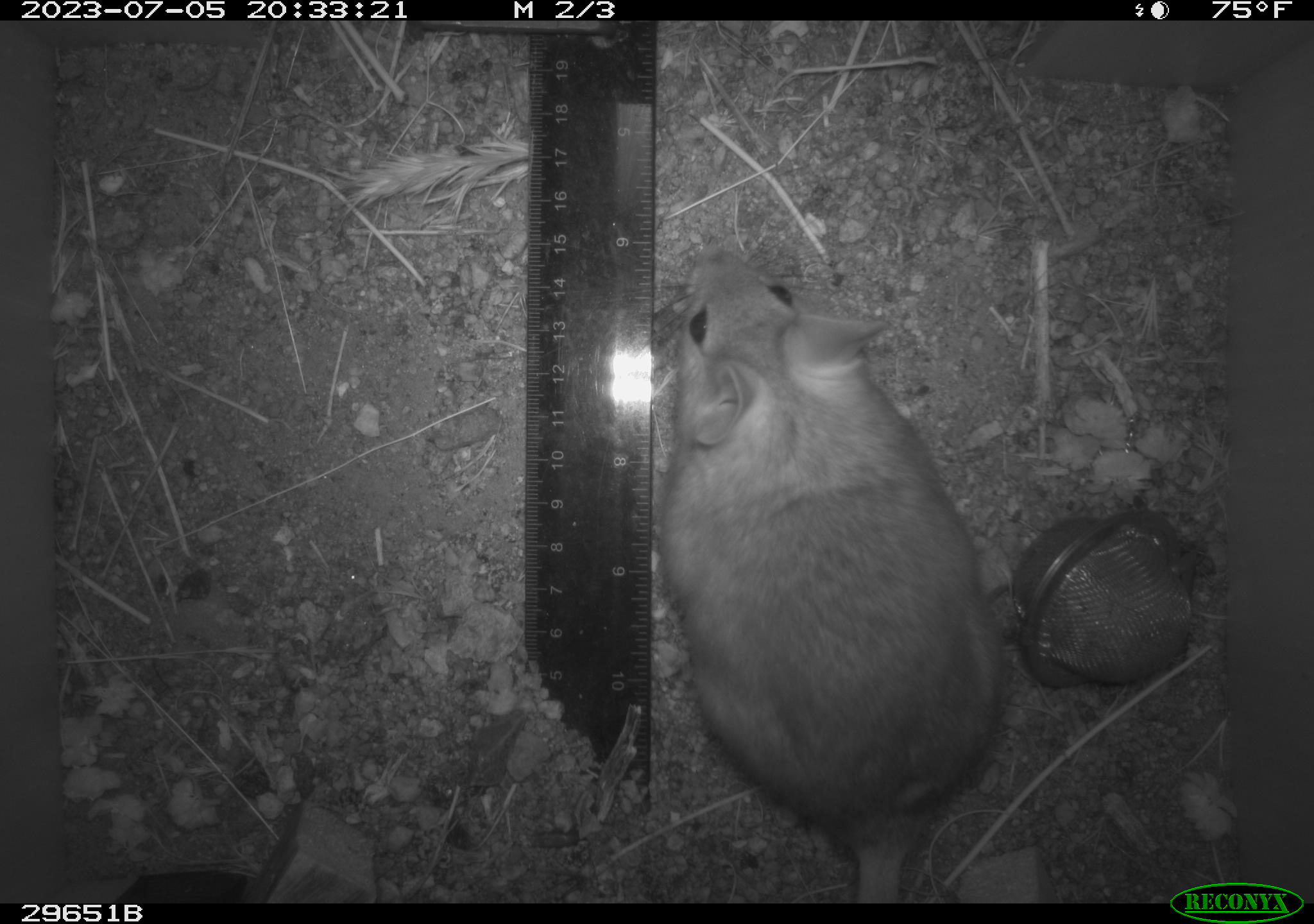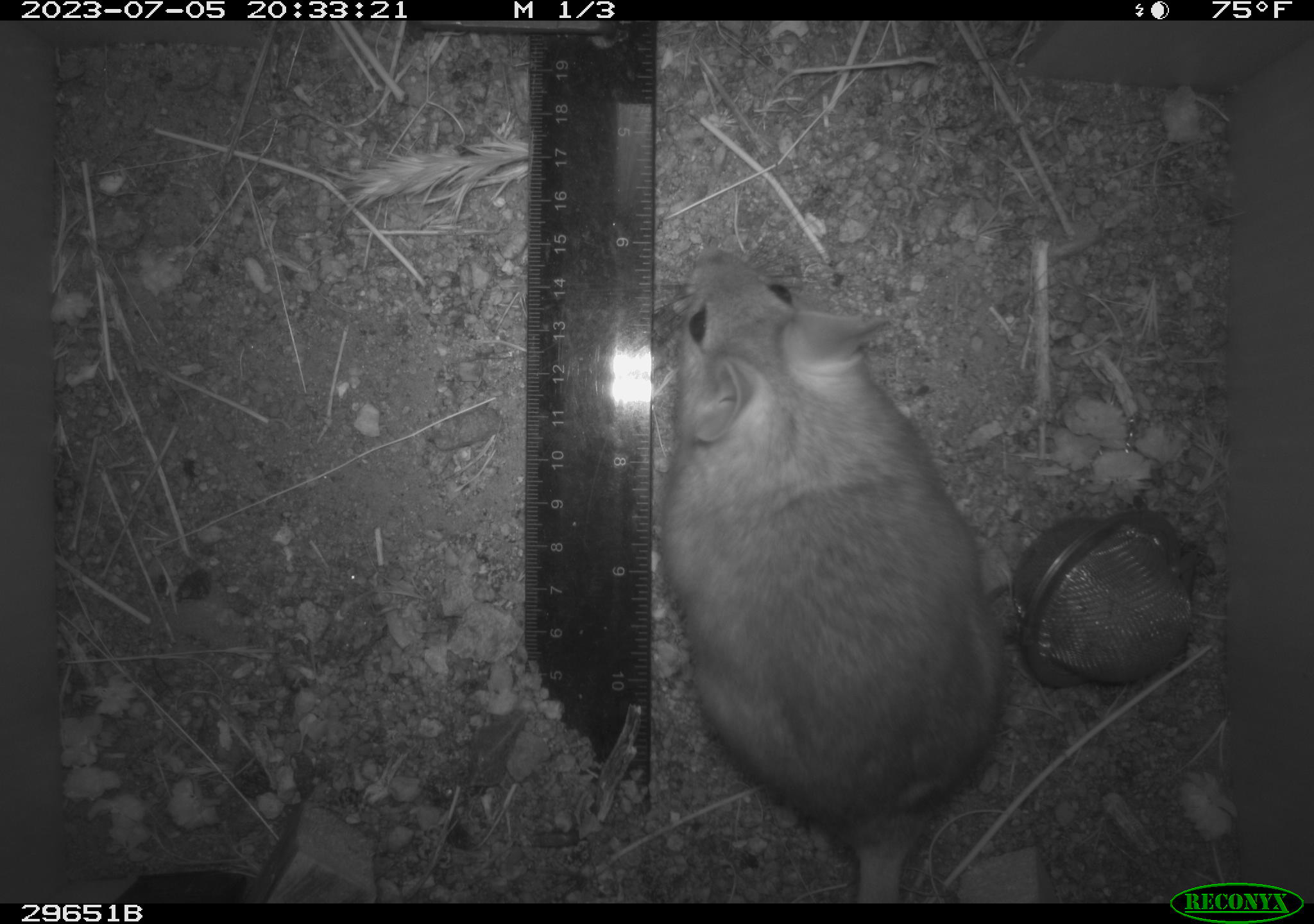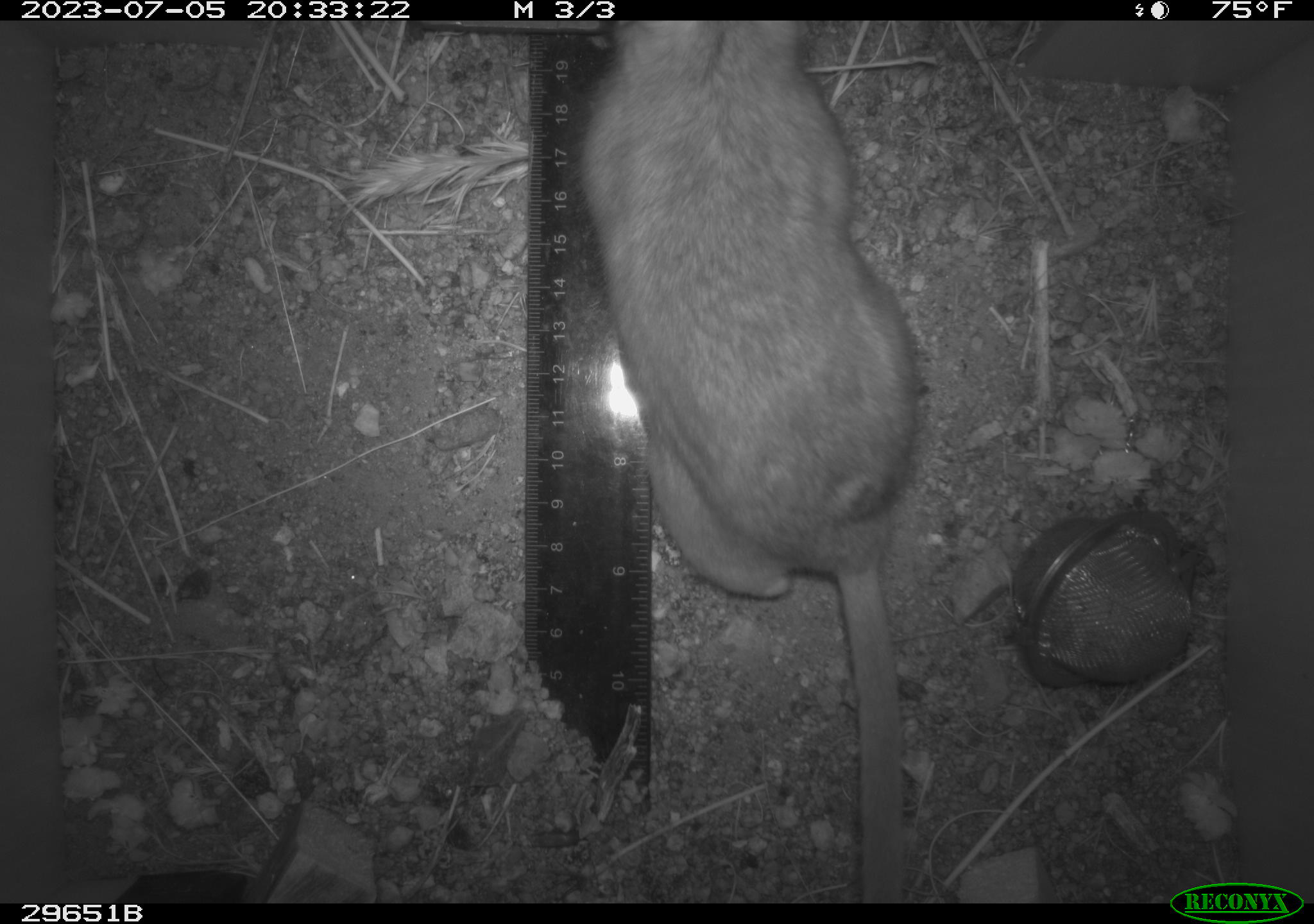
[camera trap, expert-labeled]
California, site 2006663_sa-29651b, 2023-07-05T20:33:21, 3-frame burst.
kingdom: Animalia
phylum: Chordata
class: Mammalia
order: Rodentia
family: Cricetidae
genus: Neotoma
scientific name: Neotoma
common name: pack rat or woodrat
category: neotoma species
Neotoma species (pack rat or woodrat) (Neotoma).